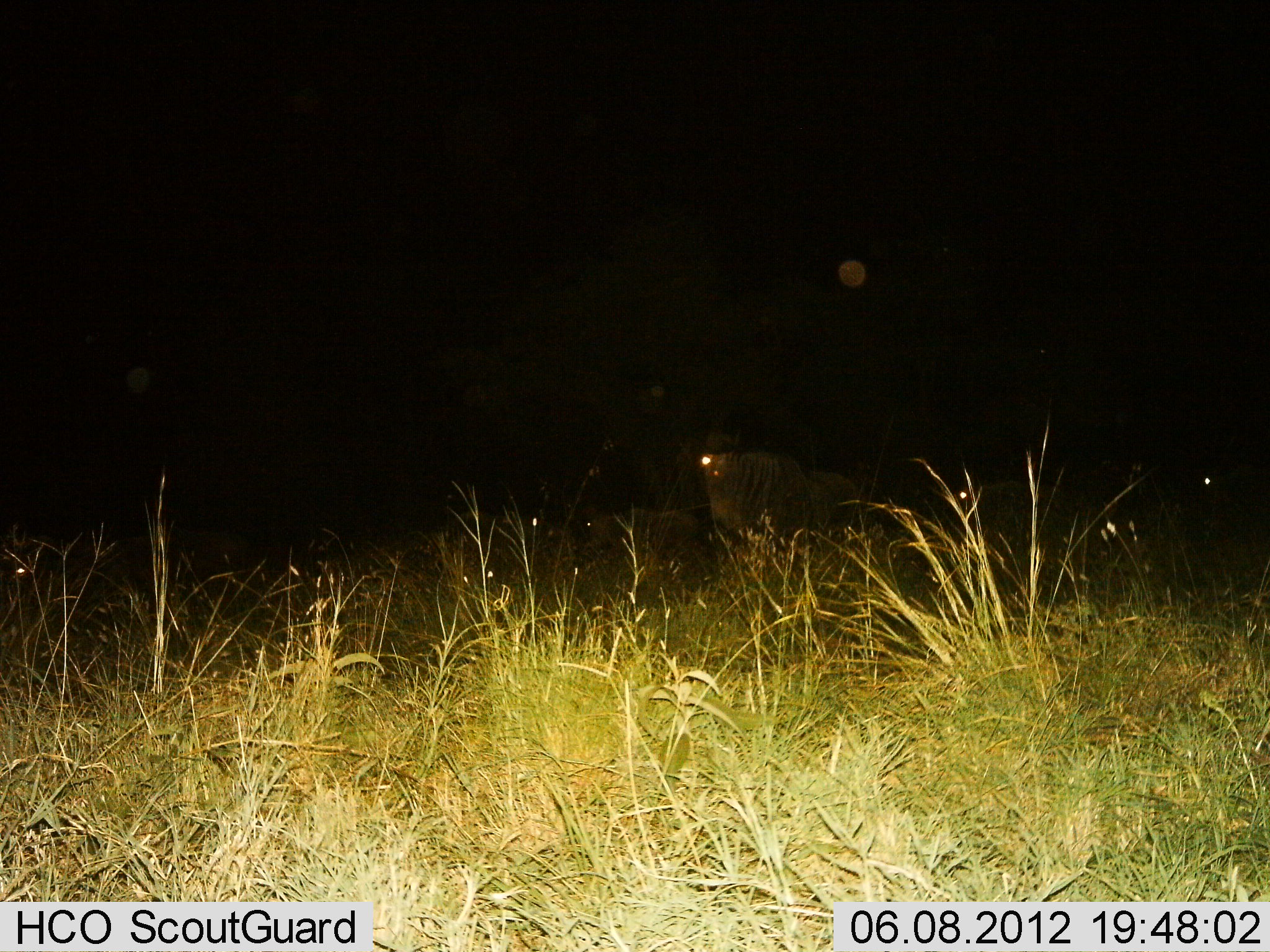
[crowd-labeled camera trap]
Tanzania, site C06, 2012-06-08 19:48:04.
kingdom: Animalia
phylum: Chordata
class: Mammalia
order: Artiodactyla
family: Bovidae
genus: Connochaetes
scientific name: Connochaetes taurinus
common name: blue wildebeest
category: wildebeest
Wildebeest (blue wildebeest) (Connochaetes taurinus), count 4. Behavior (volunteer vote fractions): standing 80%, resting 20%, moving 0%, interacting 0%. Young present (vote fraction): 0%. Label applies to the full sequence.